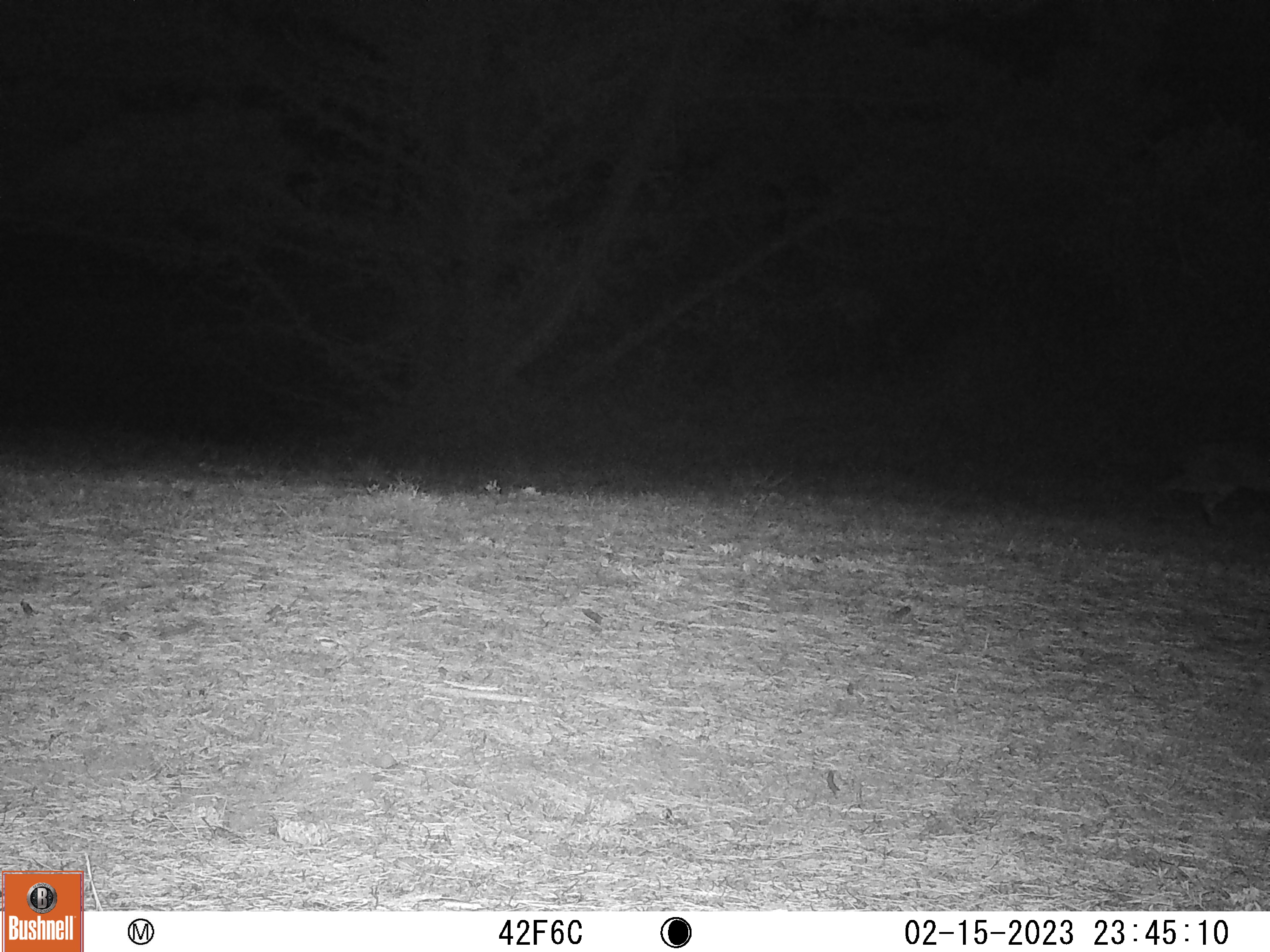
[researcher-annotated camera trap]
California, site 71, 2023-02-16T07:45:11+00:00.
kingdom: Animalia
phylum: Chordata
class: Mammalia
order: Carnivora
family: Felidae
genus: Lynx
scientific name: Lynx rufus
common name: bobcat